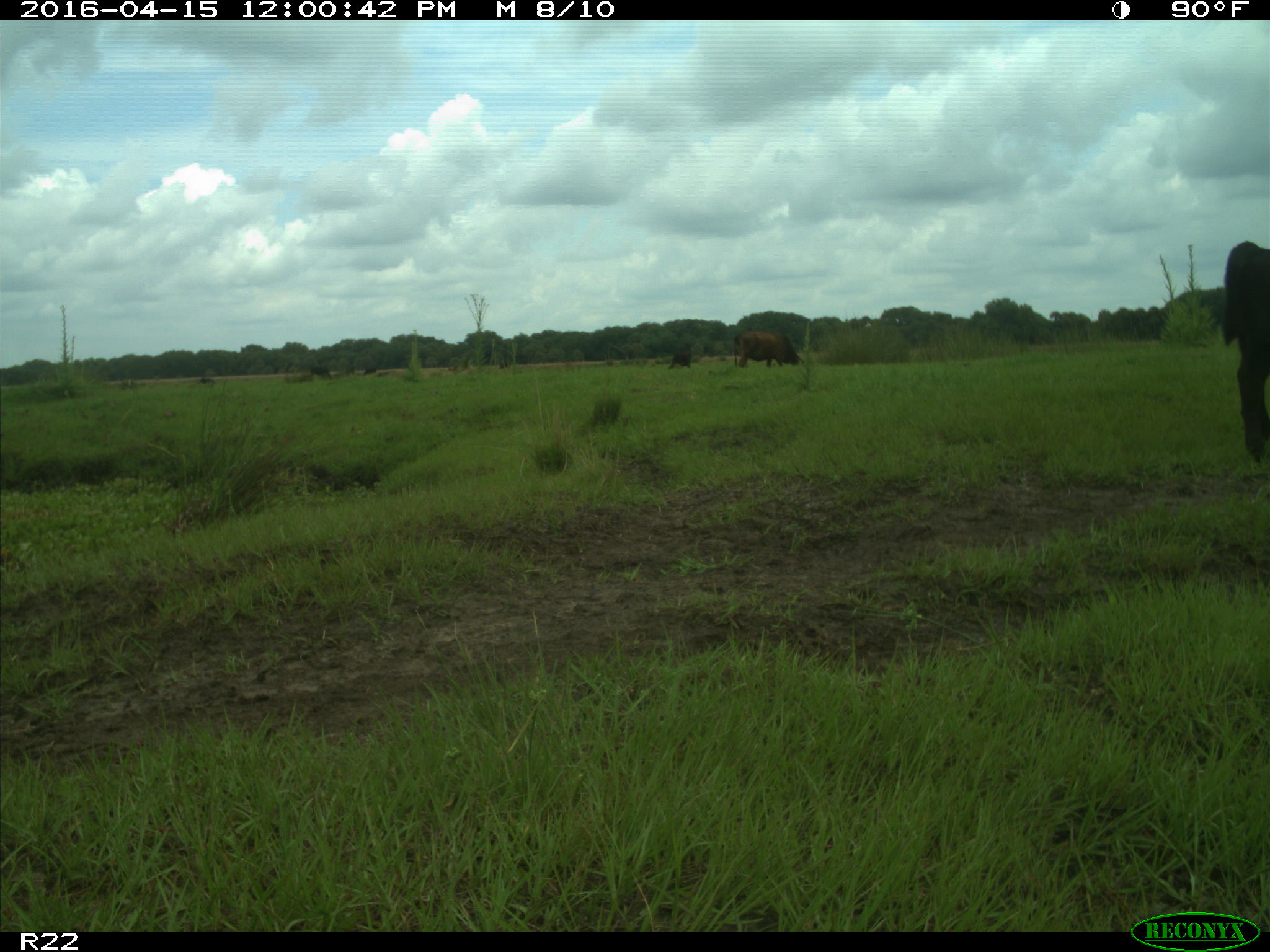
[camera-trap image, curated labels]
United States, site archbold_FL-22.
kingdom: Animalia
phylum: Chordata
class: Mammalia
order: Artiodactyla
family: Bovidae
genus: Bos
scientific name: Bos taurus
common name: domestic cow